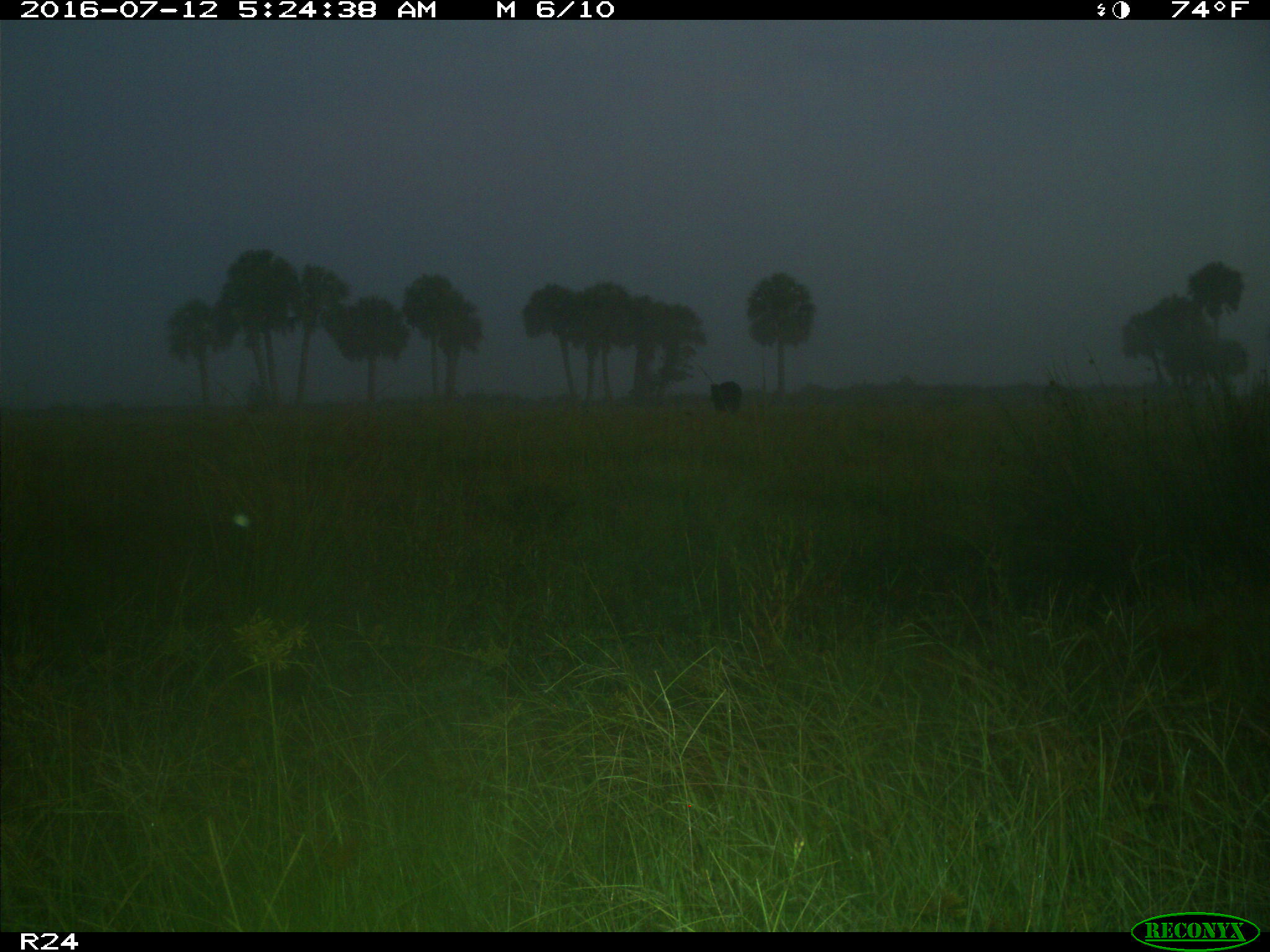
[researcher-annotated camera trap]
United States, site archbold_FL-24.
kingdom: Animalia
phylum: Chordata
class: Mammalia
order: Artiodactyla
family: Bovidae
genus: Bos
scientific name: Bos taurus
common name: domestic cow